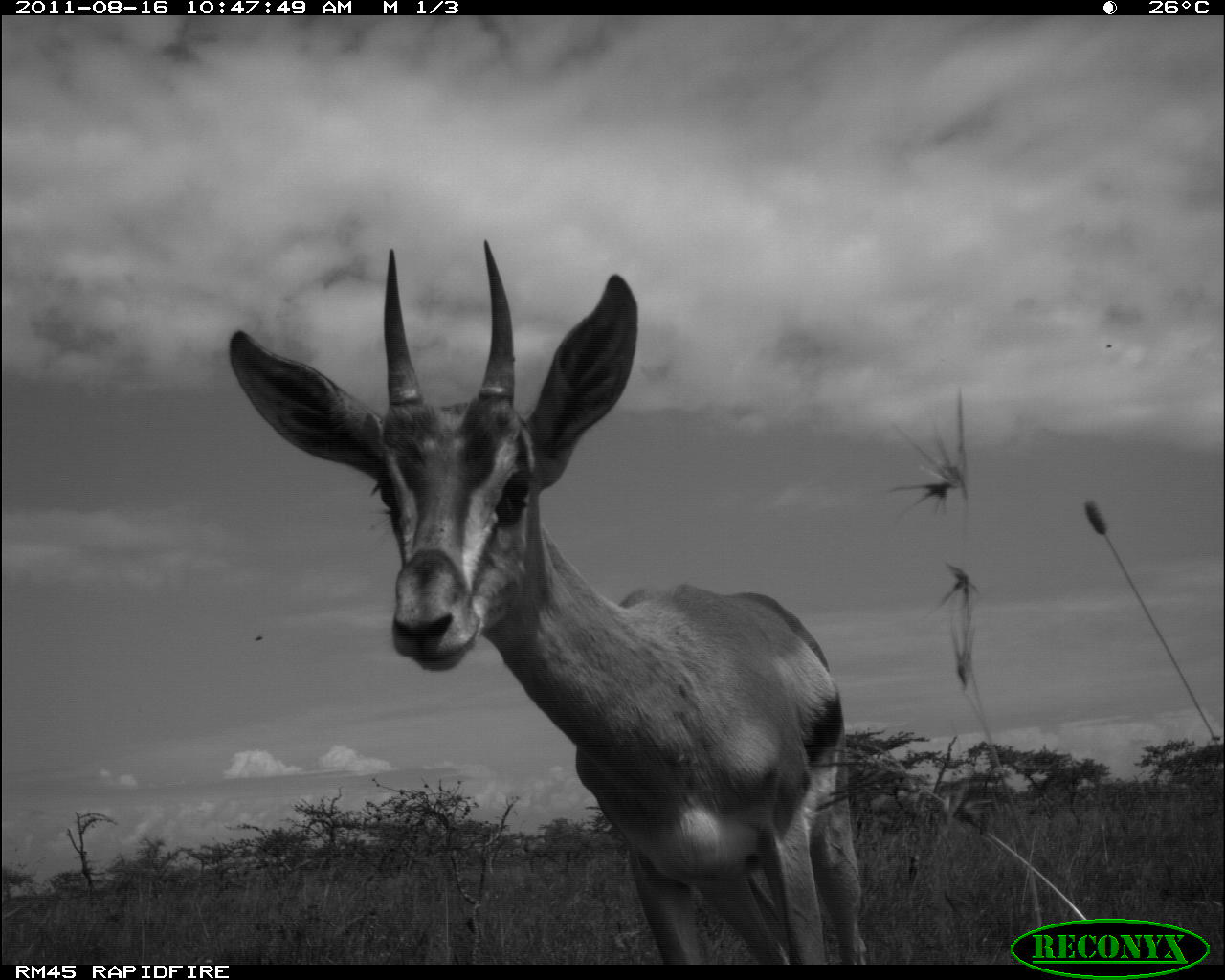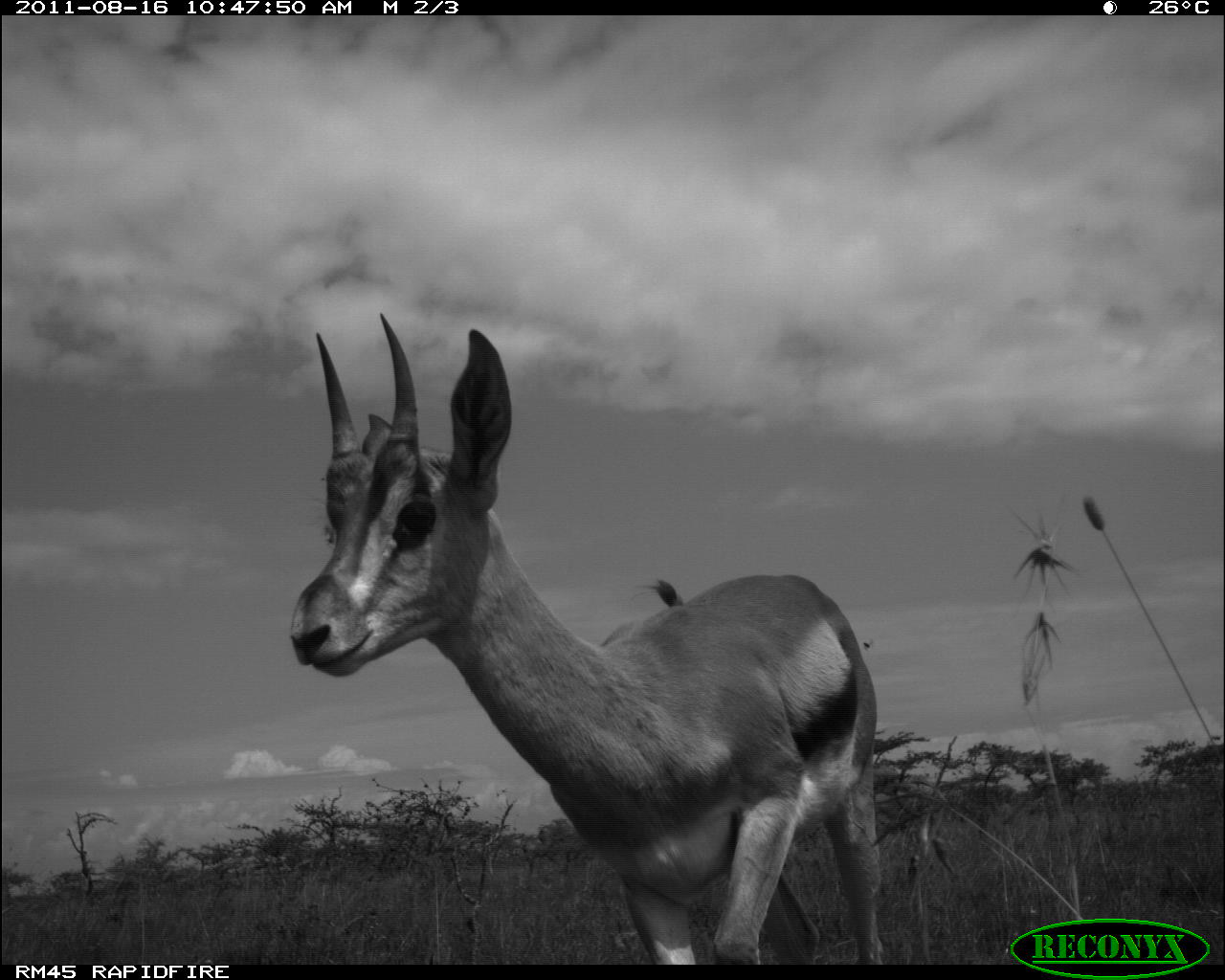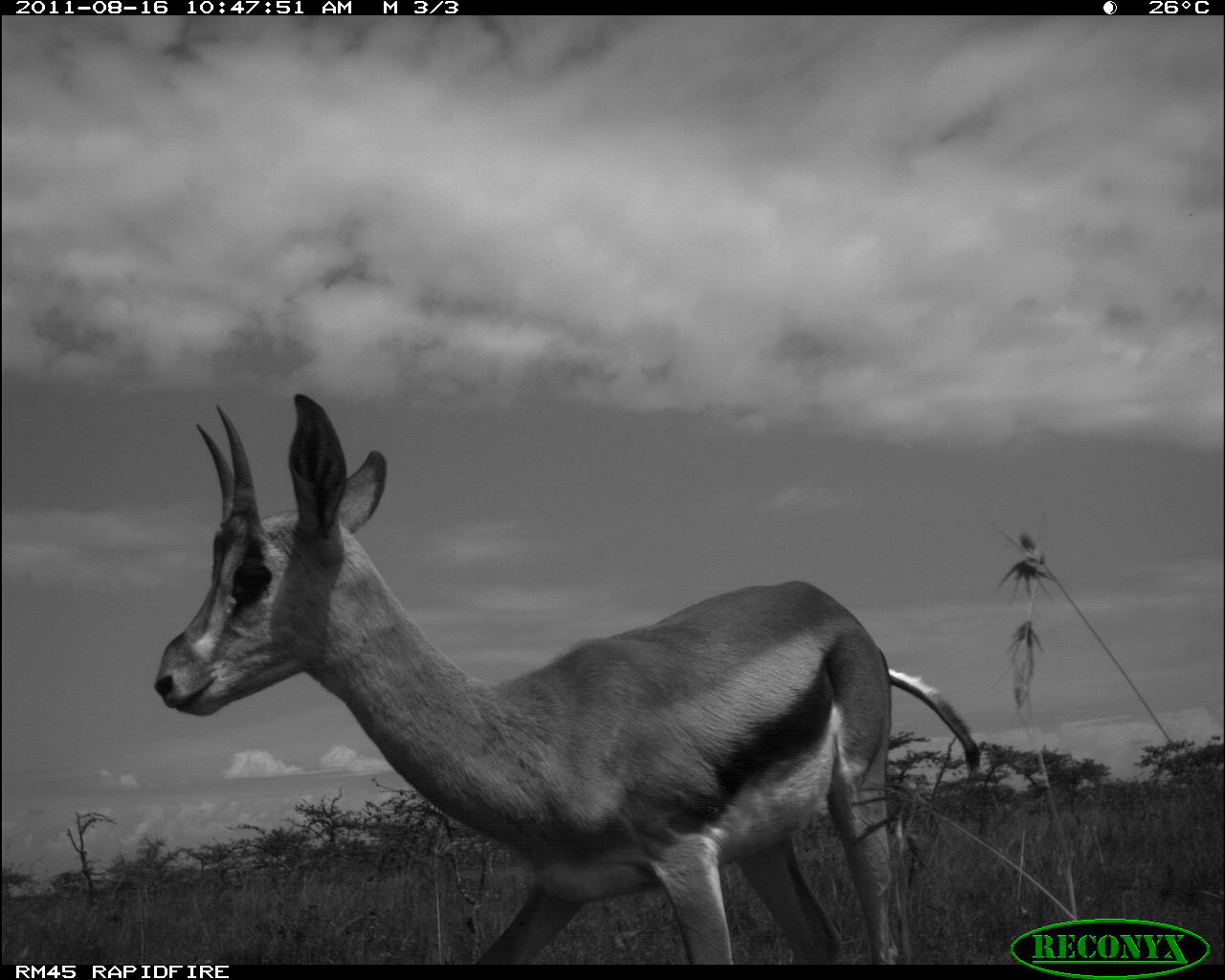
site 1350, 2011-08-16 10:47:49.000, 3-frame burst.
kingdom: Animalia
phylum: Chordata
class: Mammalia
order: Artiodactyla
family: Bovidae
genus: Nanger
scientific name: Nanger granti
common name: grant's gazelle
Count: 1.